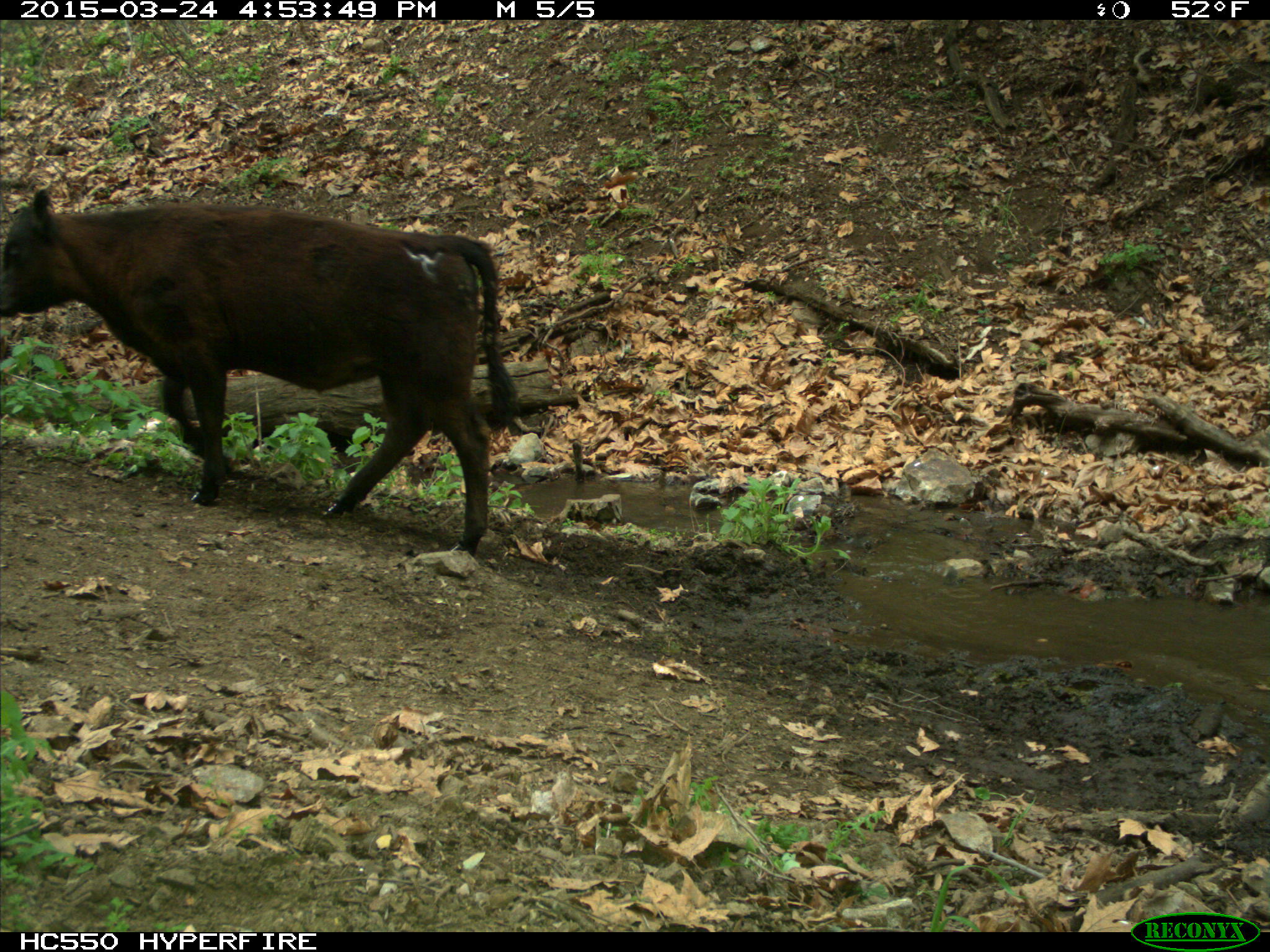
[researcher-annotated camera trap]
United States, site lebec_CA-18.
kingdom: Animalia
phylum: Chordata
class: Mammalia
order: Artiodactyla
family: Bovidae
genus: Bos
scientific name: Bos taurus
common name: domestic cow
Bos taurus (domestic cow).